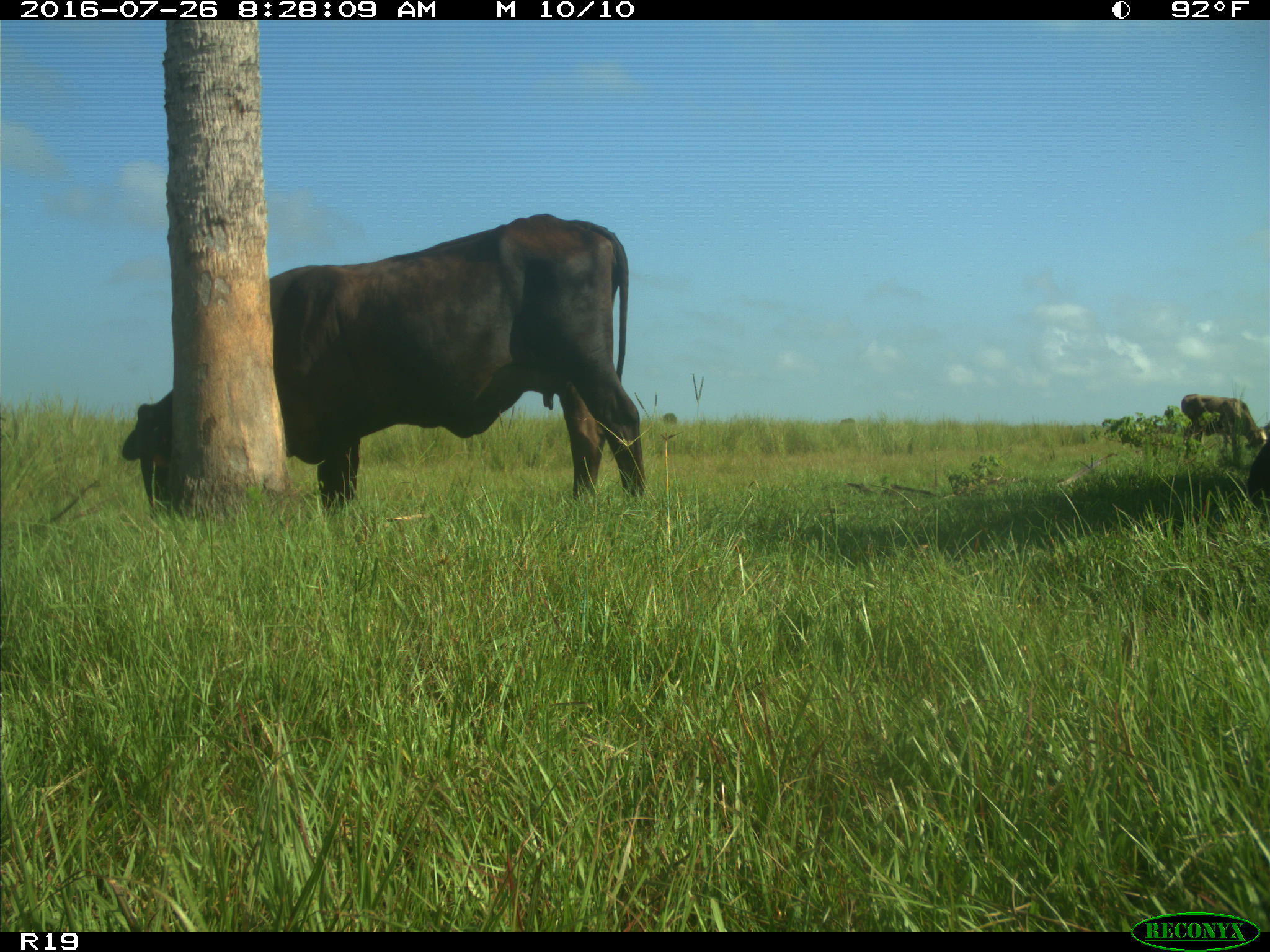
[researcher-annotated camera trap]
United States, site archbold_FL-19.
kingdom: Animalia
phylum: Chordata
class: Mammalia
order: Artiodactyla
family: Bovidae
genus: Bos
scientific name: Bos taurus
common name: domestic cow